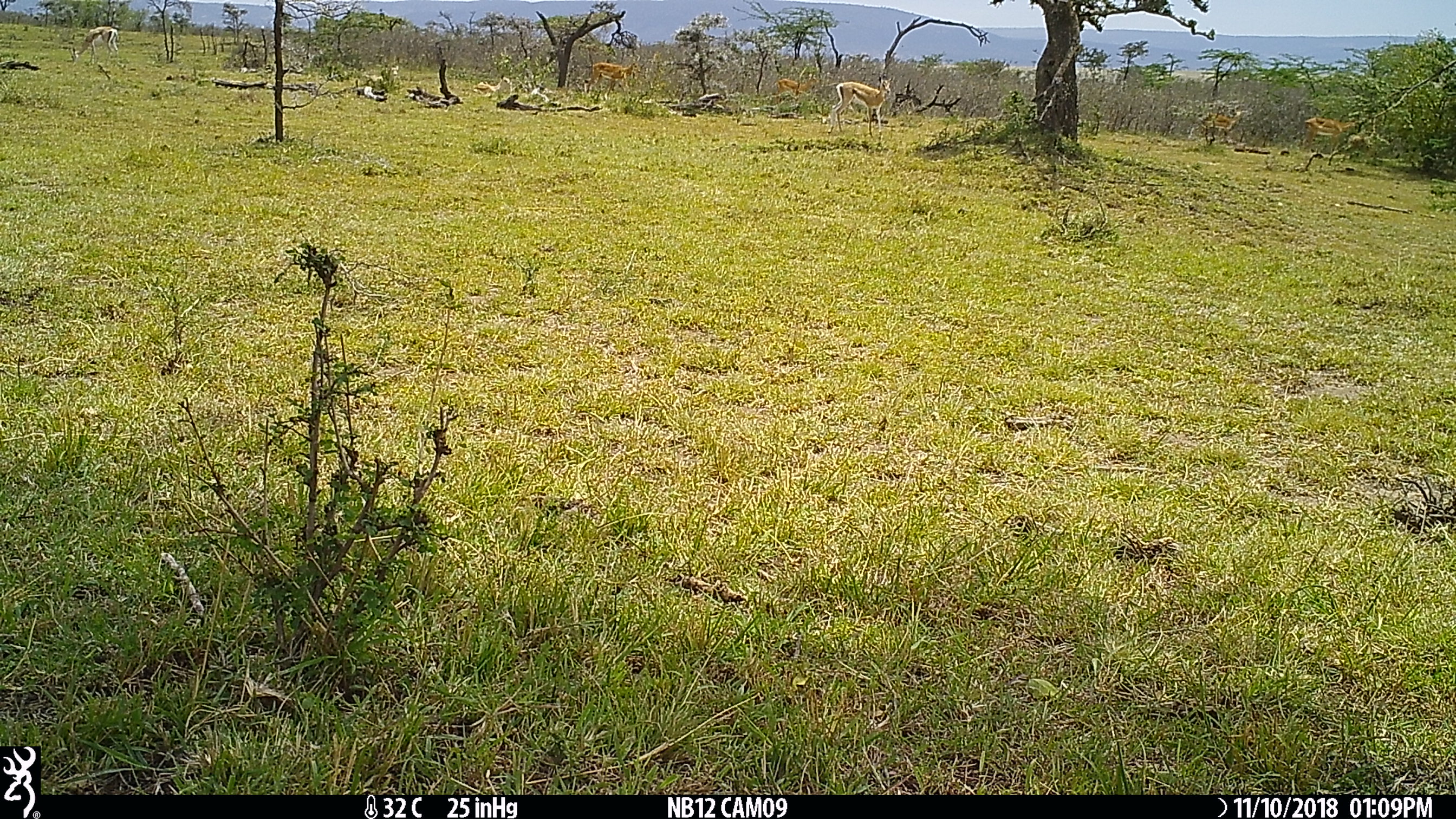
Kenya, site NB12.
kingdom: Animalia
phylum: Chordata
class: Mammalia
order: Artiodactyla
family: Bovidae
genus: Nanger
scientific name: Nanger granti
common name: grant's gazelle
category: gazelle grants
Gazelle grants (grant's gazelle) (Nanger granti).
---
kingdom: Animalia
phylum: Chordata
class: Mammalia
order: Artiodactyla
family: Bovidae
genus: Aepyceros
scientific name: Aepyceros melampus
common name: impala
Impala (Aepyceros melampus).